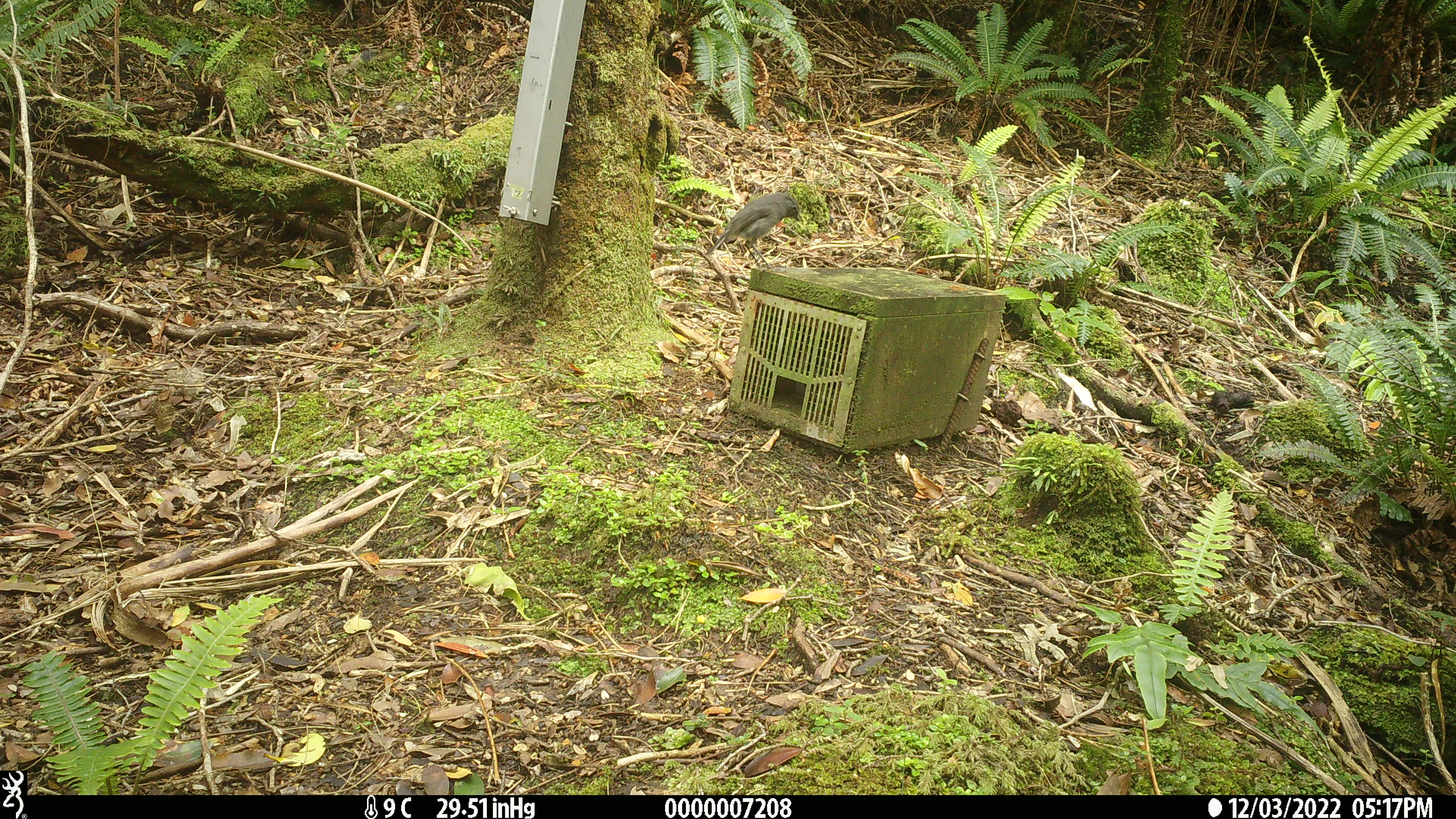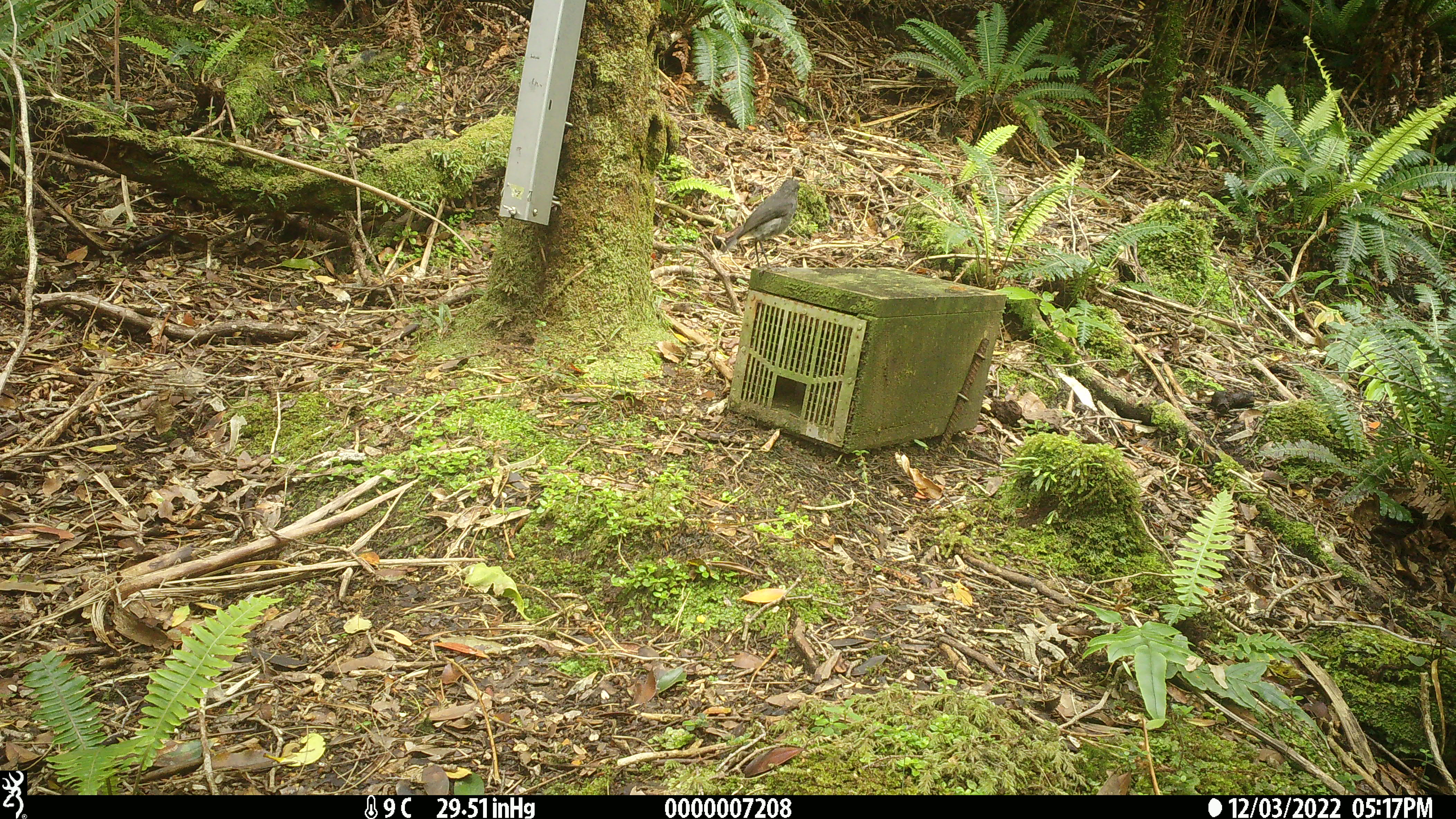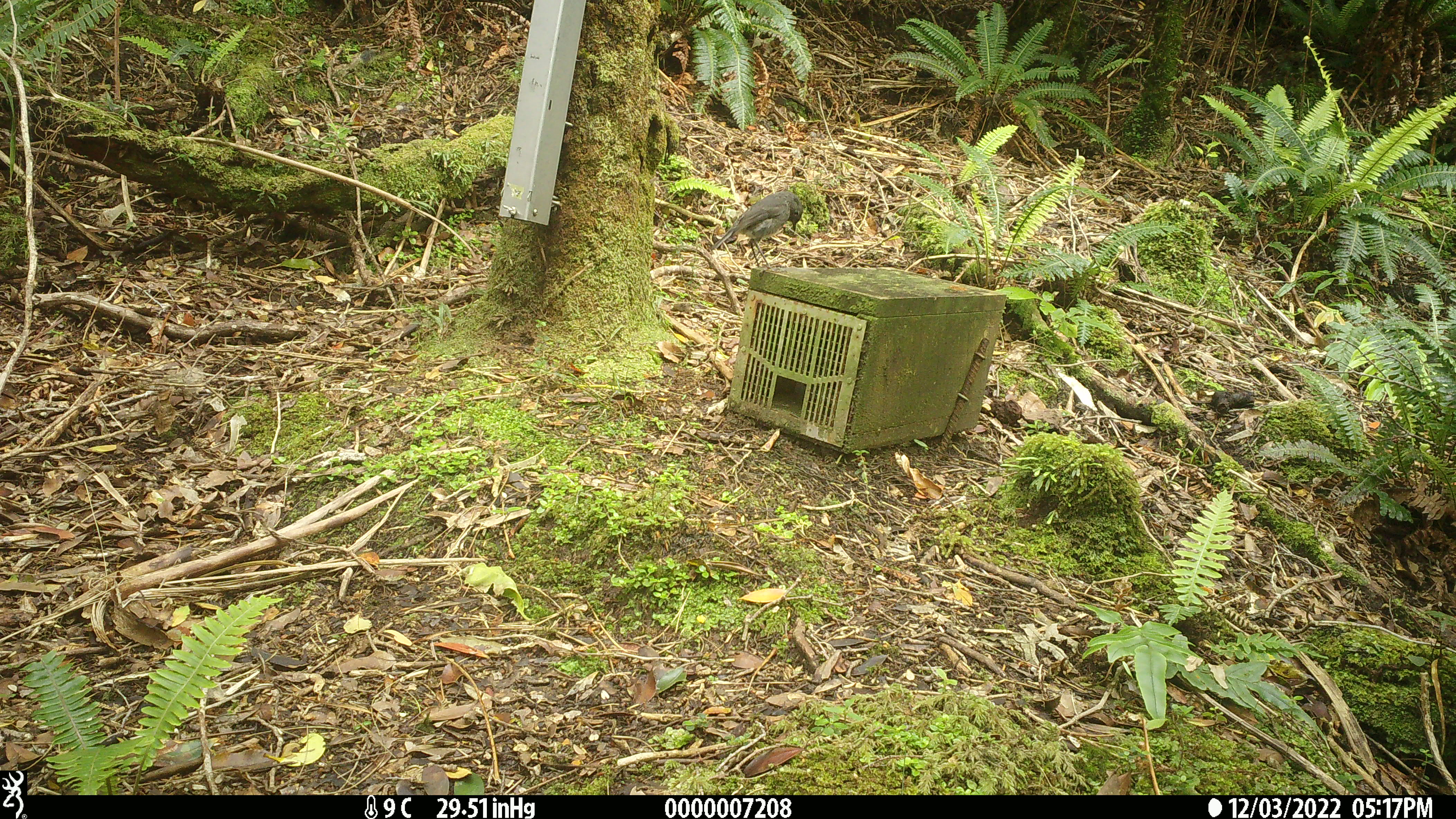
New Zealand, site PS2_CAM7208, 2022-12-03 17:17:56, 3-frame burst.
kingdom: Animalia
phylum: Chordata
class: Aves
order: Passeriformes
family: Petroicidae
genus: Petroica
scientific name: Petroica australis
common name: new zealand robin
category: robin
Robin (new zealand robin) (Petroica australis).